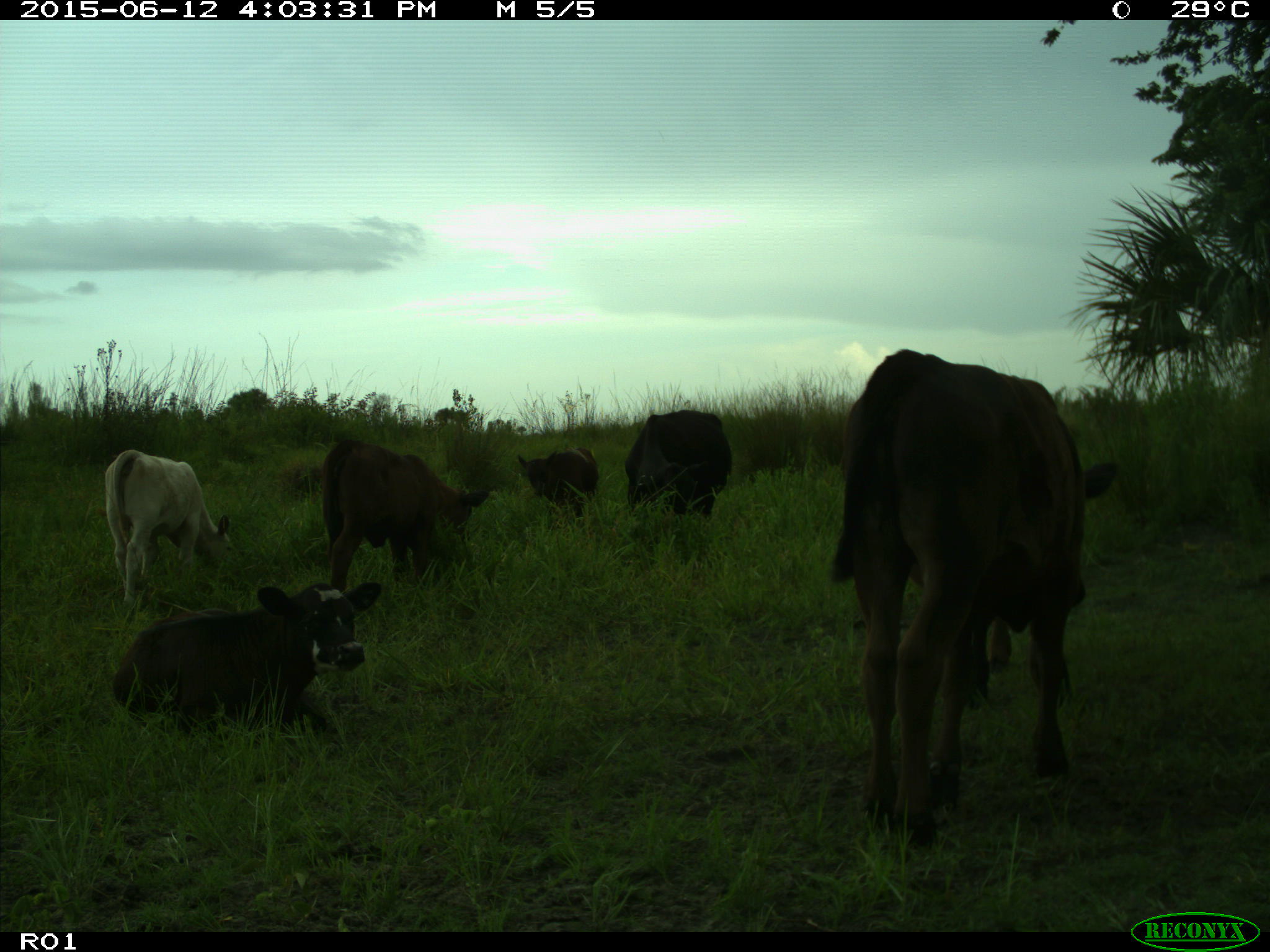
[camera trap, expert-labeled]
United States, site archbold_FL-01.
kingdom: Animalia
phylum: Chordata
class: Mammalia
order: Artiodactyla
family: Bovidae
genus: Bos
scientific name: Bos taurus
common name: domestic cow